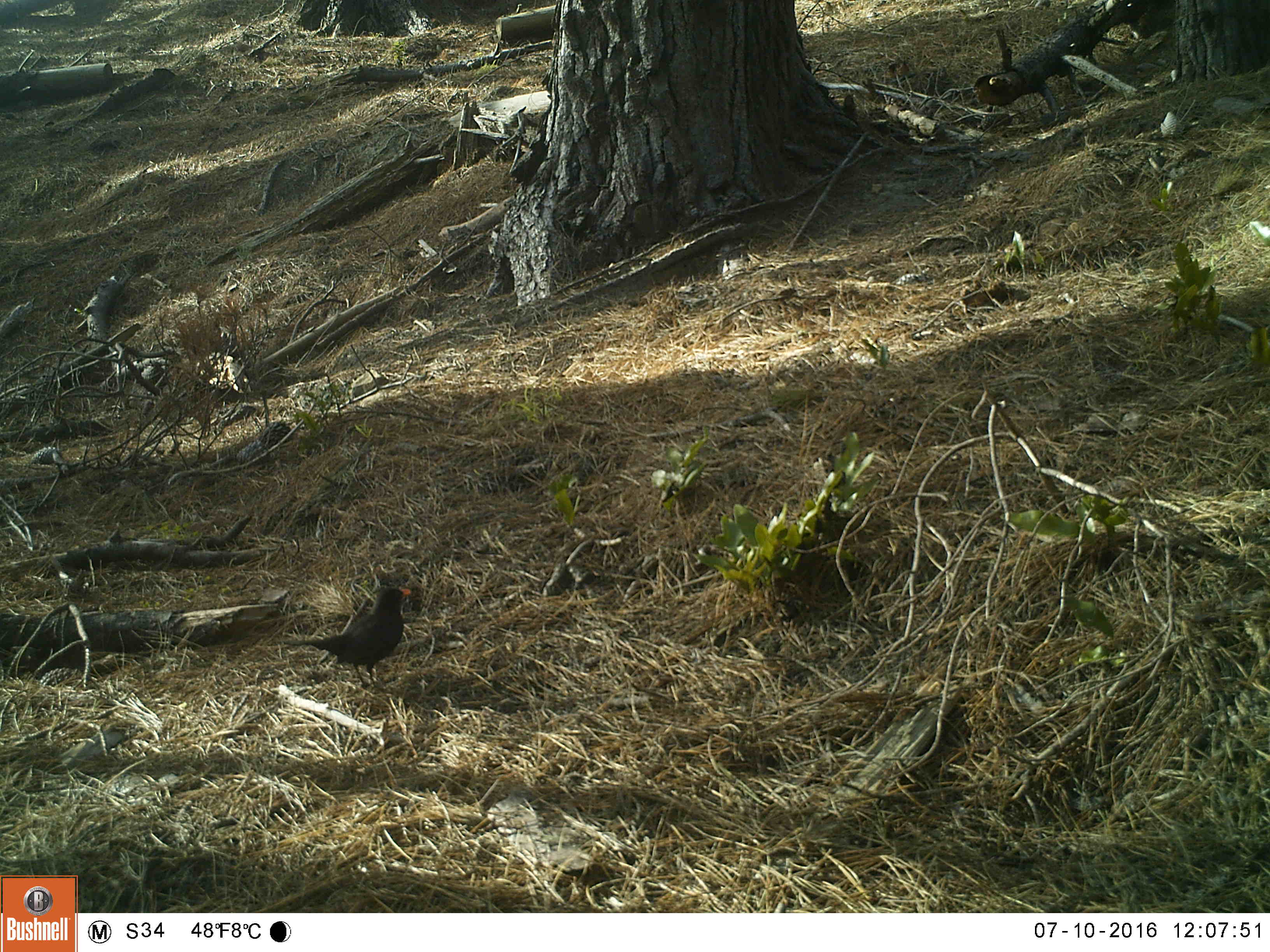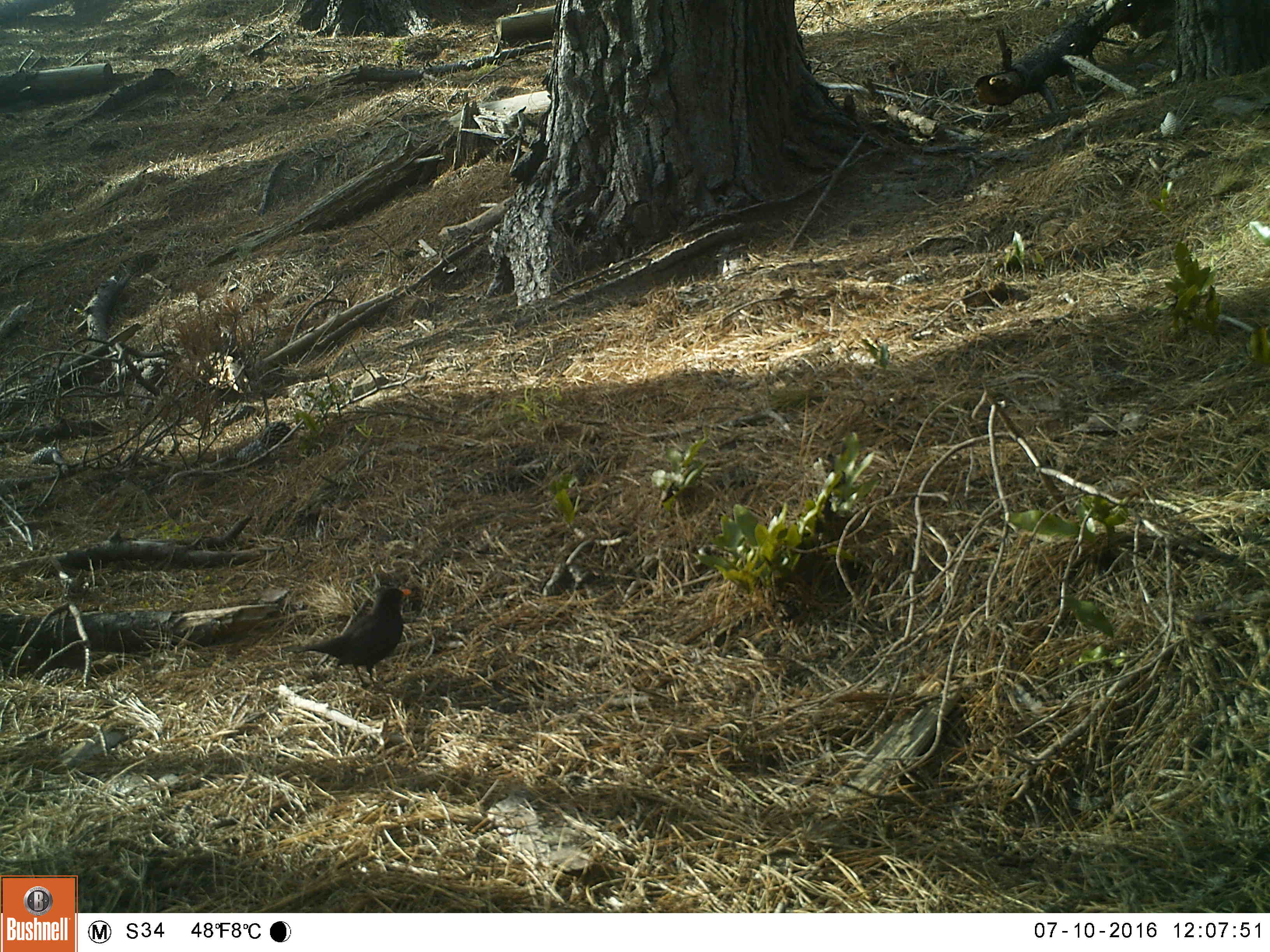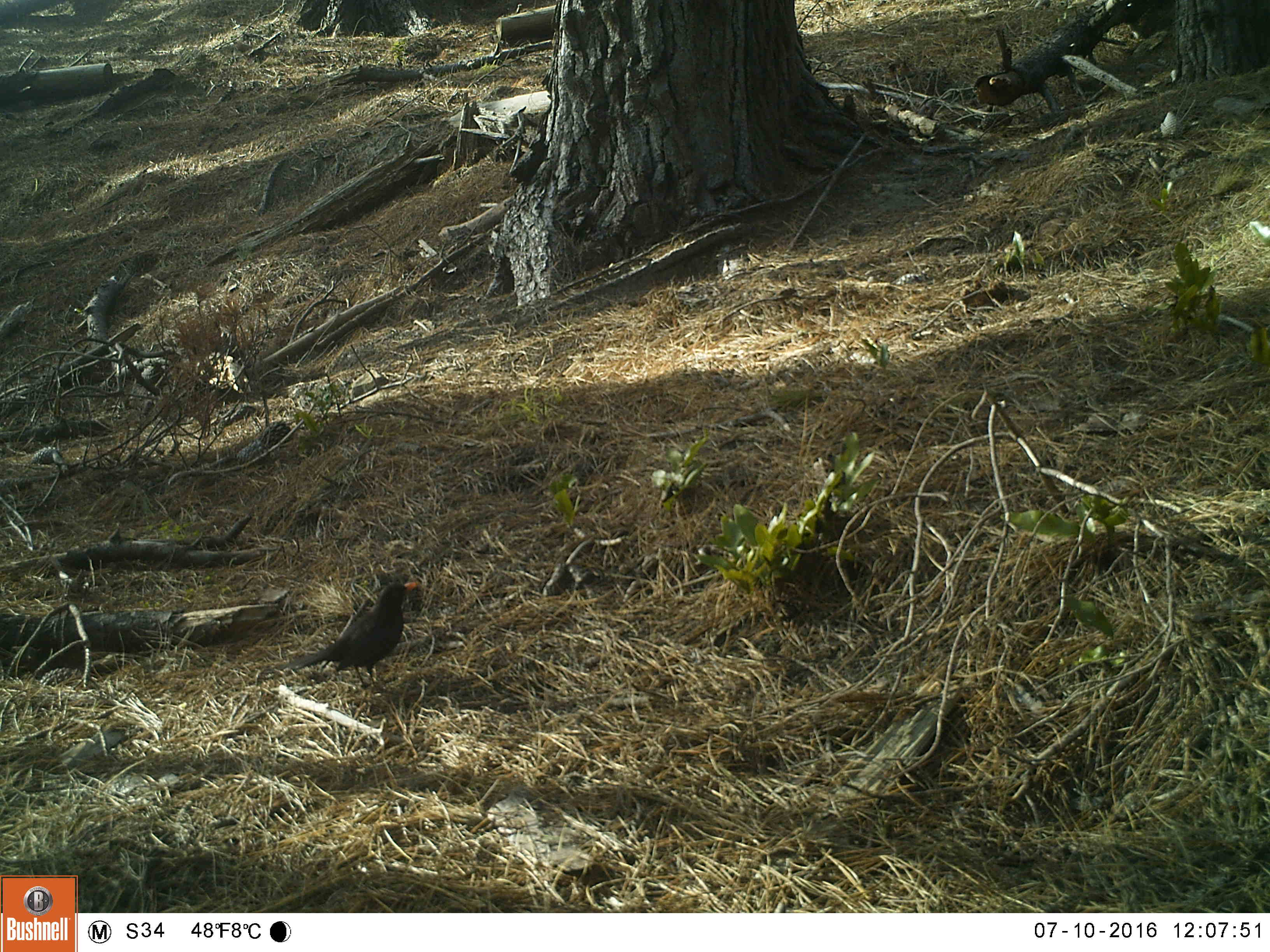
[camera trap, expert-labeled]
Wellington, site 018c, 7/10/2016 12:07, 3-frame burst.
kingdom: Animalia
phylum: Chordata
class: Aves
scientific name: Aves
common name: bird